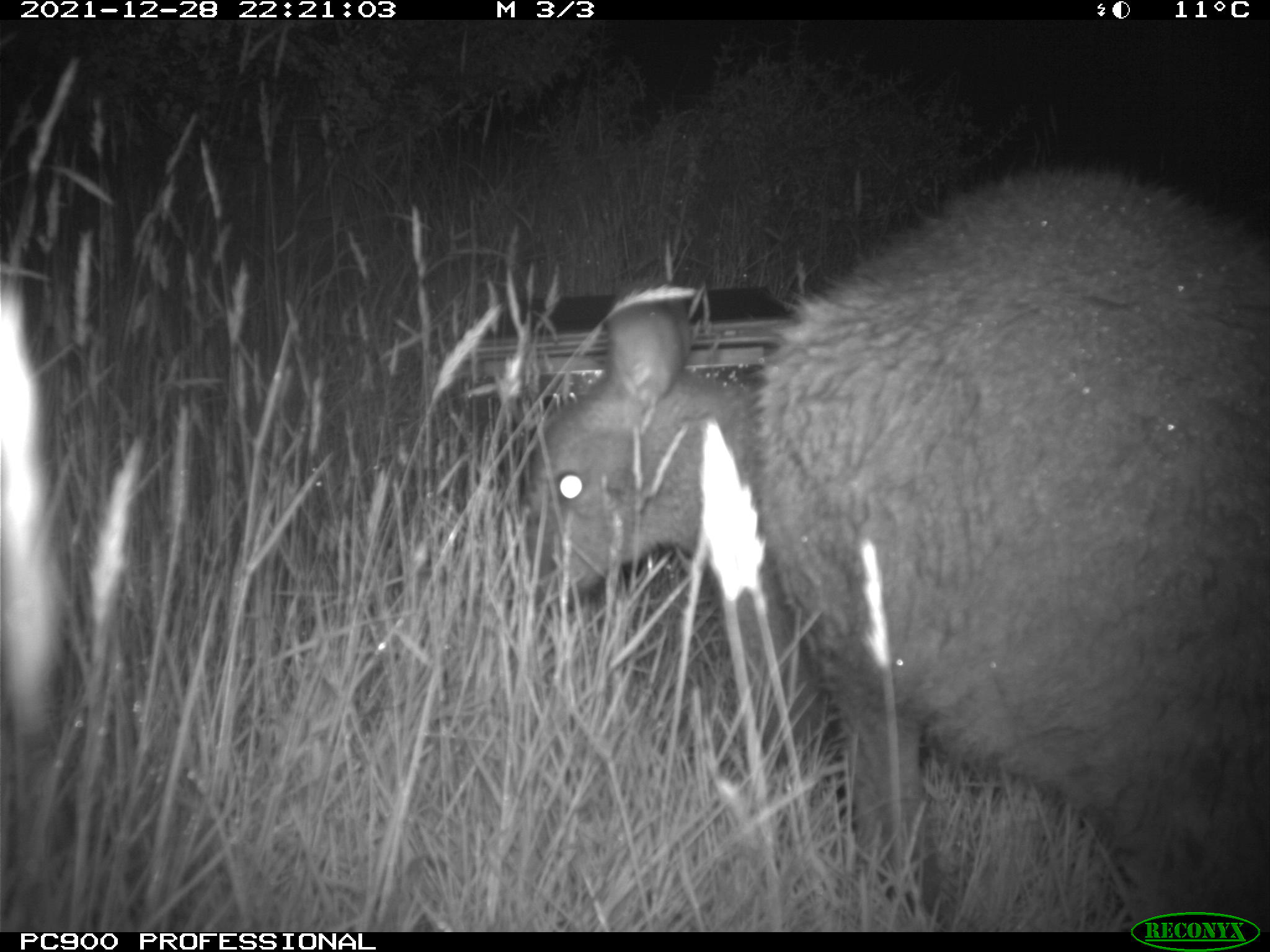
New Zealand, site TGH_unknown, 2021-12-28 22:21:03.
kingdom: Animalia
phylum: Chordata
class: Mammalia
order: Diprotodontia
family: Macropodidae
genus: Notamacropus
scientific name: Notamacropus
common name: wallaby